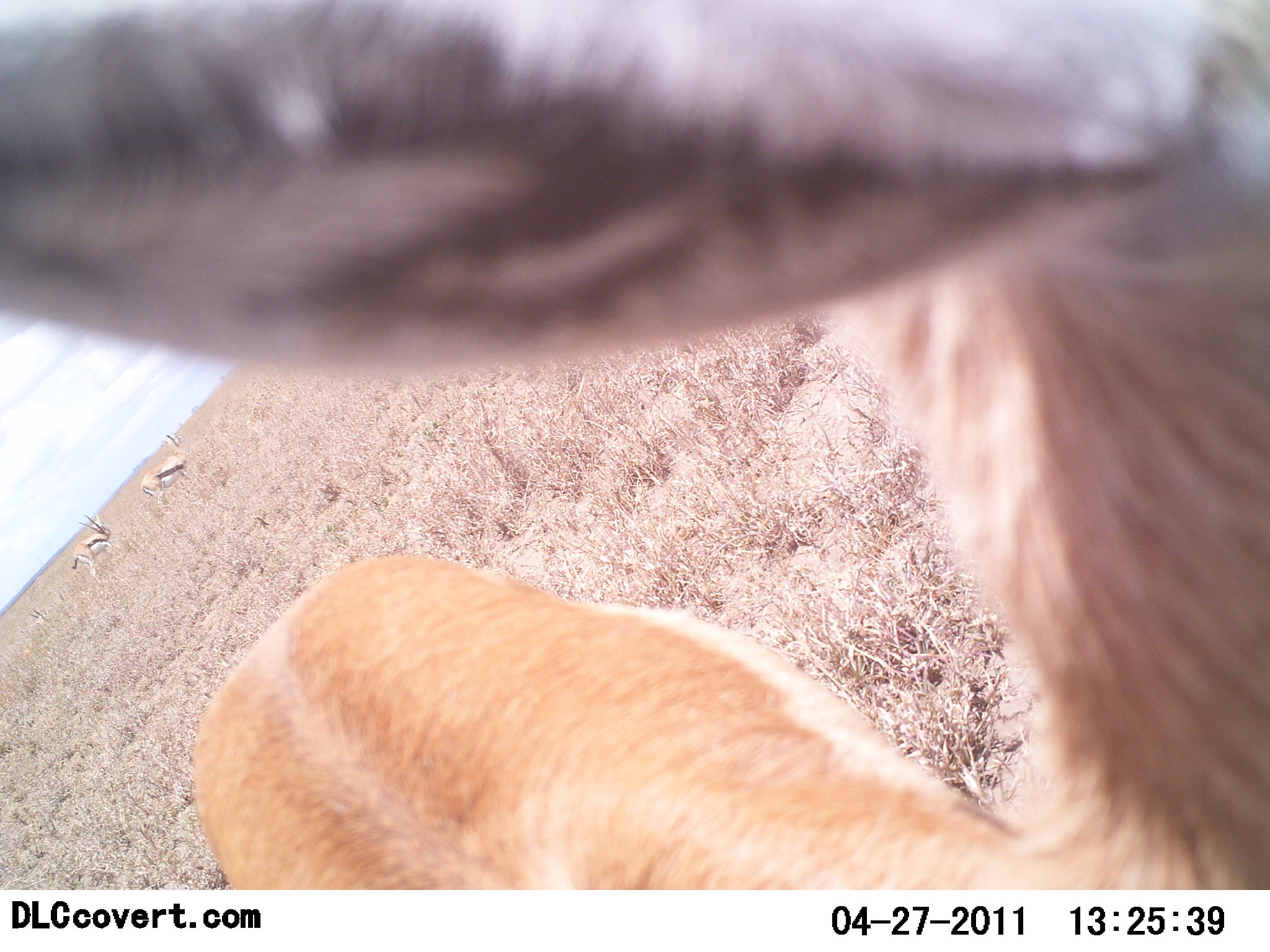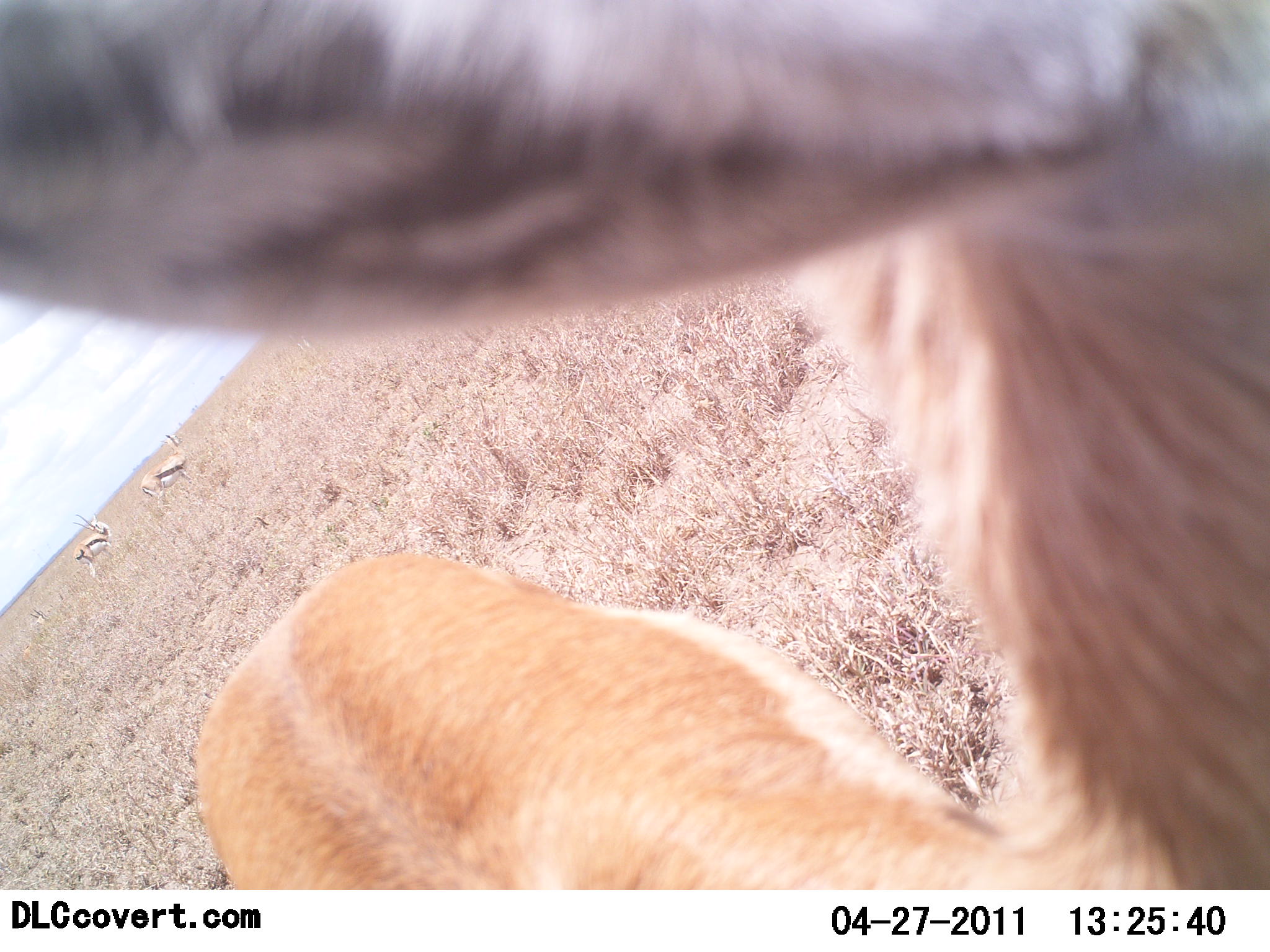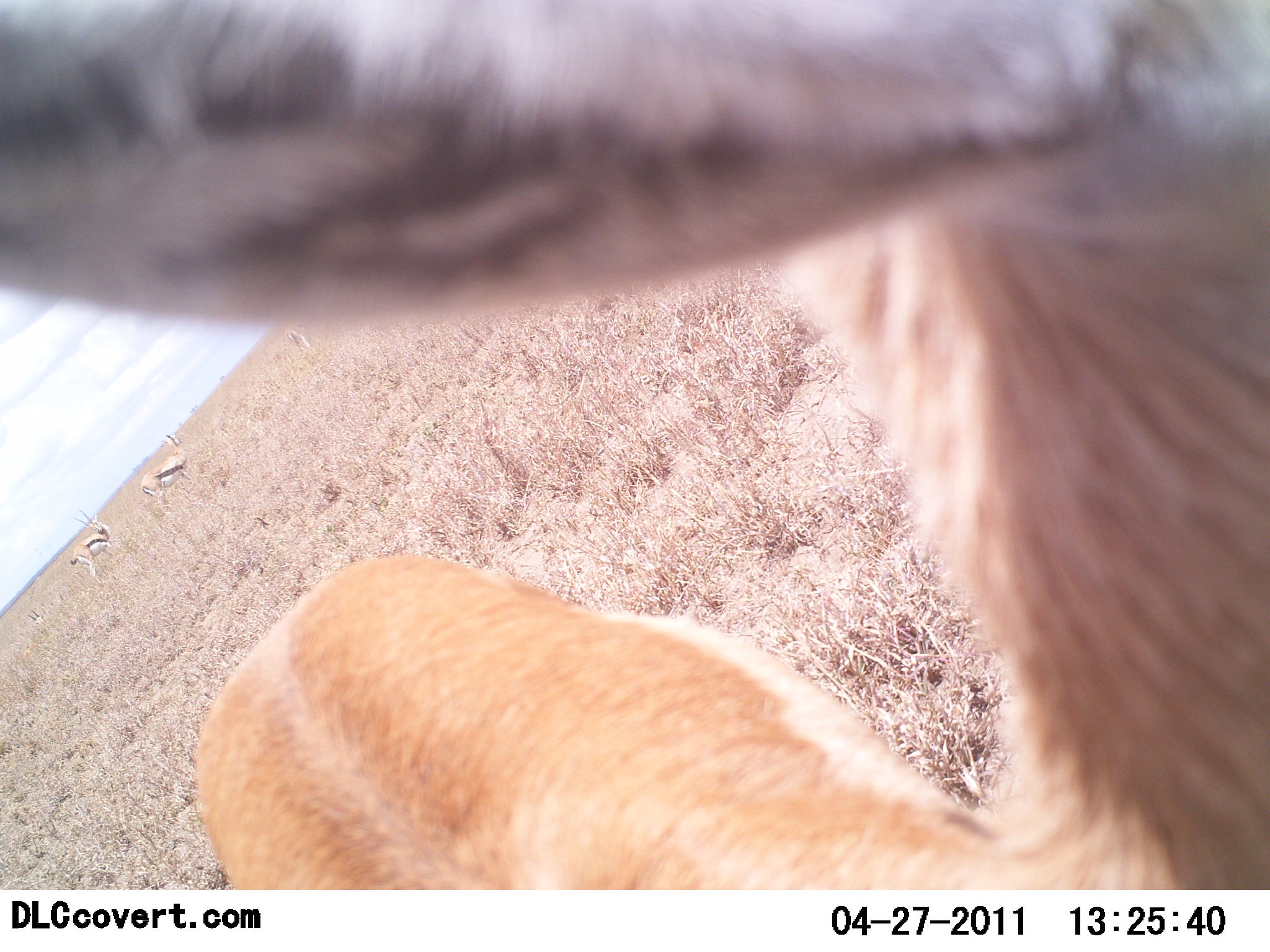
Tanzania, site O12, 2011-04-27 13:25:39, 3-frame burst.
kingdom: Animalia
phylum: Chordata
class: Mammalia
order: Artiodactyla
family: Bovidae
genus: Eudorcas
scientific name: Eudorcas thomsonii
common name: thomson's gazelle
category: gazellethomsons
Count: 3.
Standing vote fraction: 100%.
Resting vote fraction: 8%.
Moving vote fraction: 0%.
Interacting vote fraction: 0%.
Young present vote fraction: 0%.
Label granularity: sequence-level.